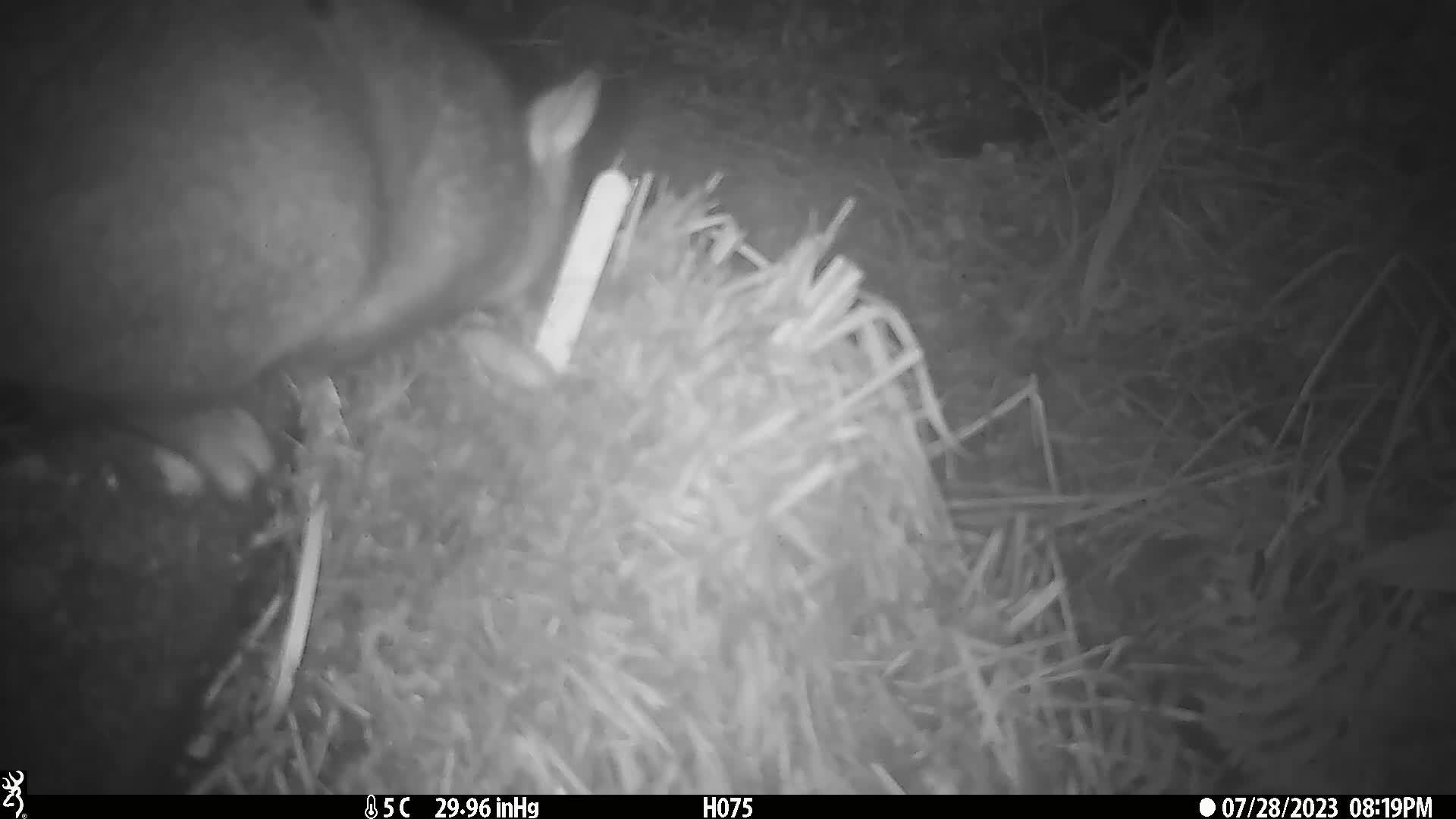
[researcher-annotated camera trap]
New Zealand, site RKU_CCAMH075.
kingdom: Animalia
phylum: Chordata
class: Mammalia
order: Diprotodontia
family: Phalangeridae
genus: Trichosurus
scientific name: Trichosurus vulpecula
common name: common brushtail possum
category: possum